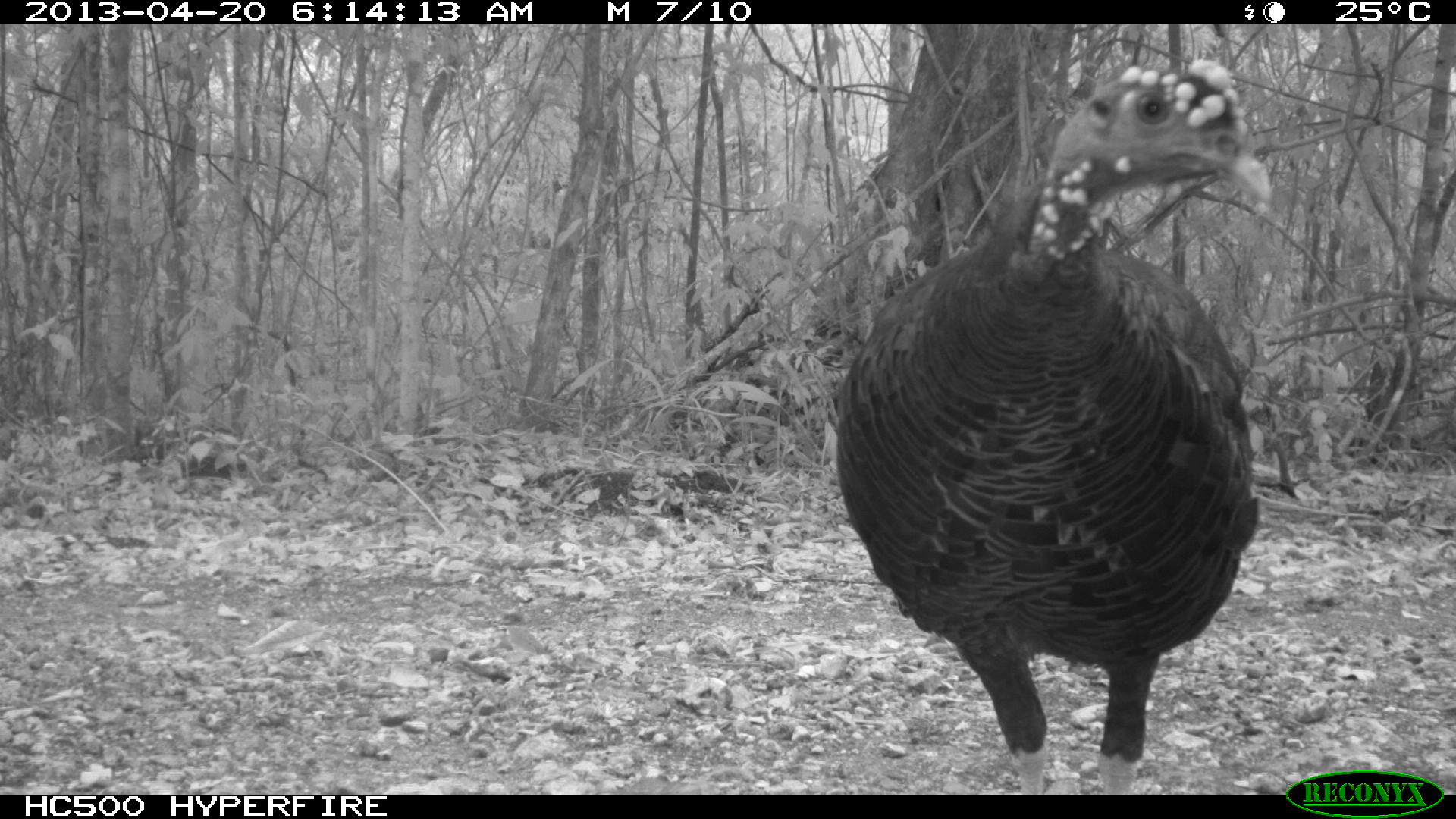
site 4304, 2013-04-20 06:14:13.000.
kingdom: Animalia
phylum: Chordata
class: Aves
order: Galliformes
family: Phasianidae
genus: Meleagris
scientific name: Meleagris ocellata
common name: ocellated turkey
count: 1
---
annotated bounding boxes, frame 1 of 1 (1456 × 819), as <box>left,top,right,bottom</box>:
meleagris ocellata: <box>830,59,1273,794</box>